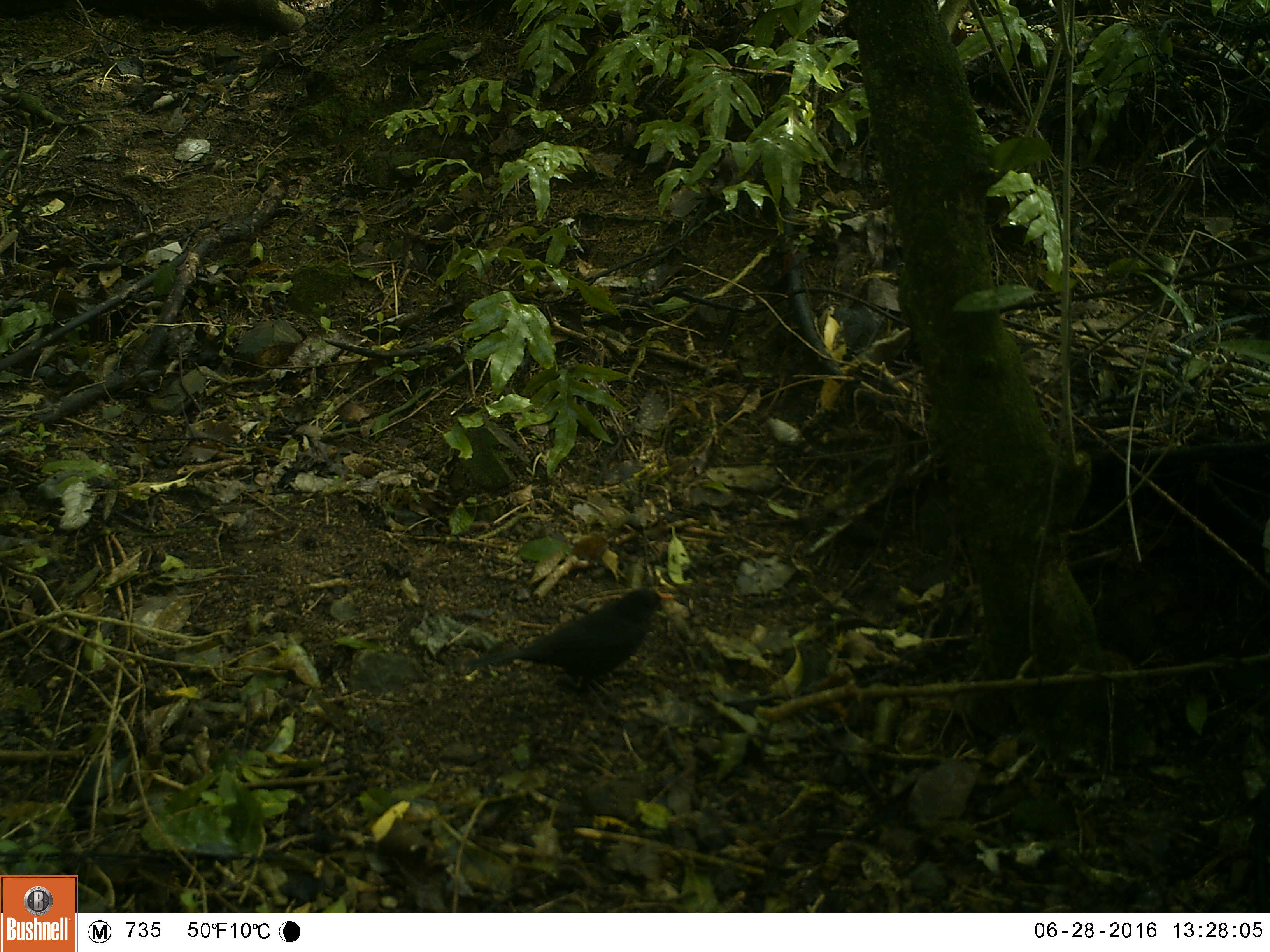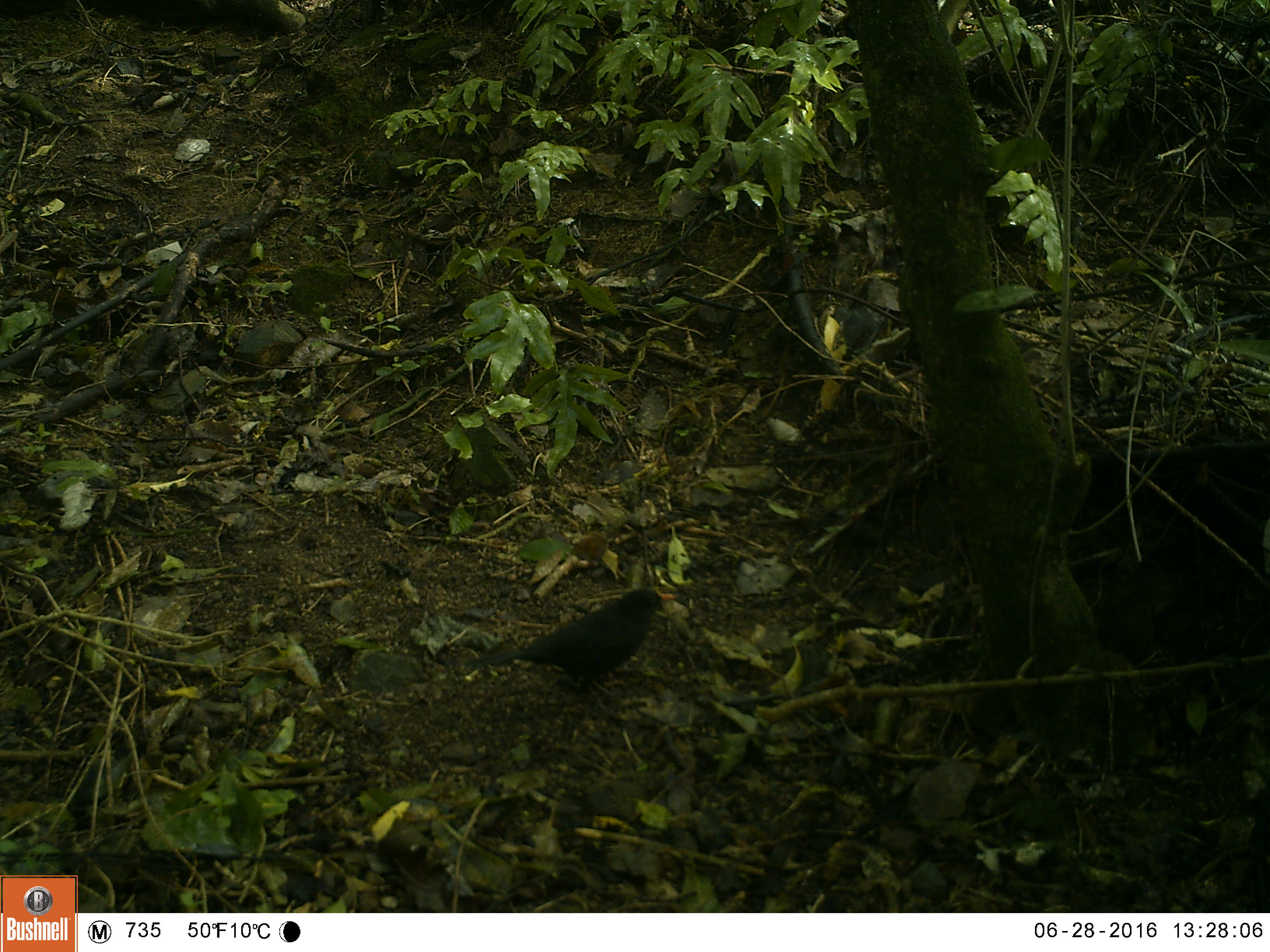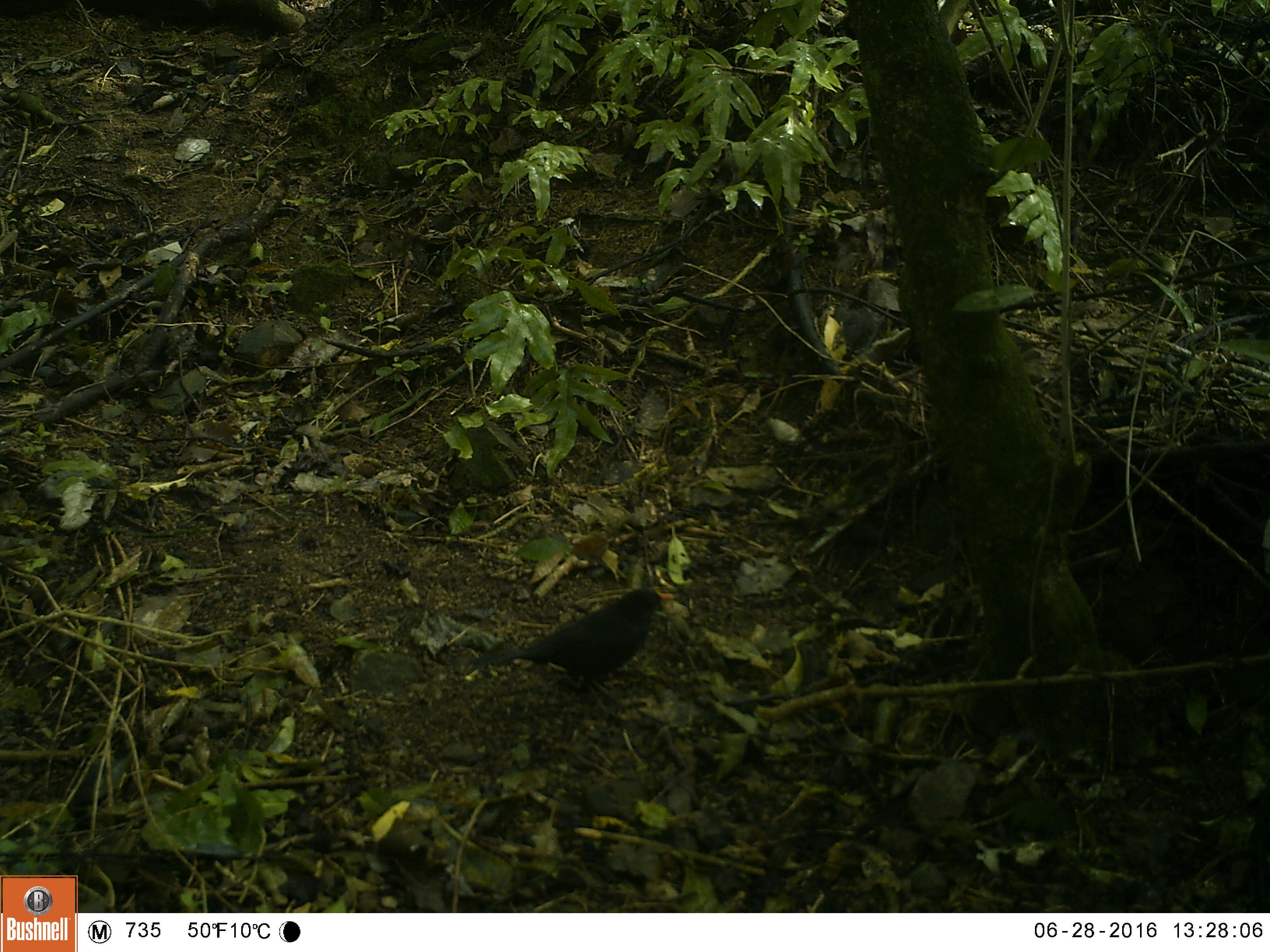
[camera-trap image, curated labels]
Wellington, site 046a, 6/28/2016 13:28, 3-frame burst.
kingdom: Animalia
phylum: Chordata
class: Aves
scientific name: Aves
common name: bird